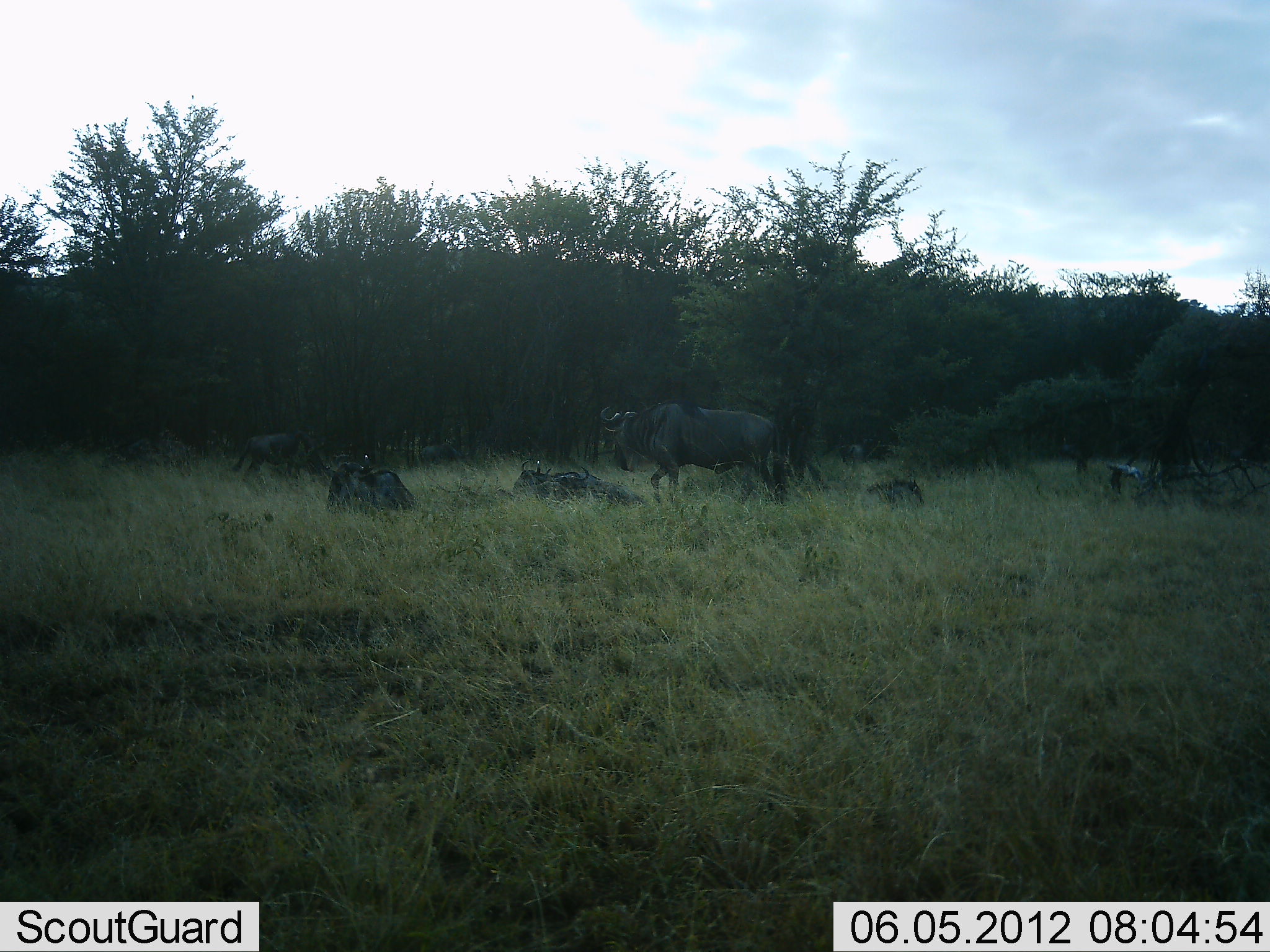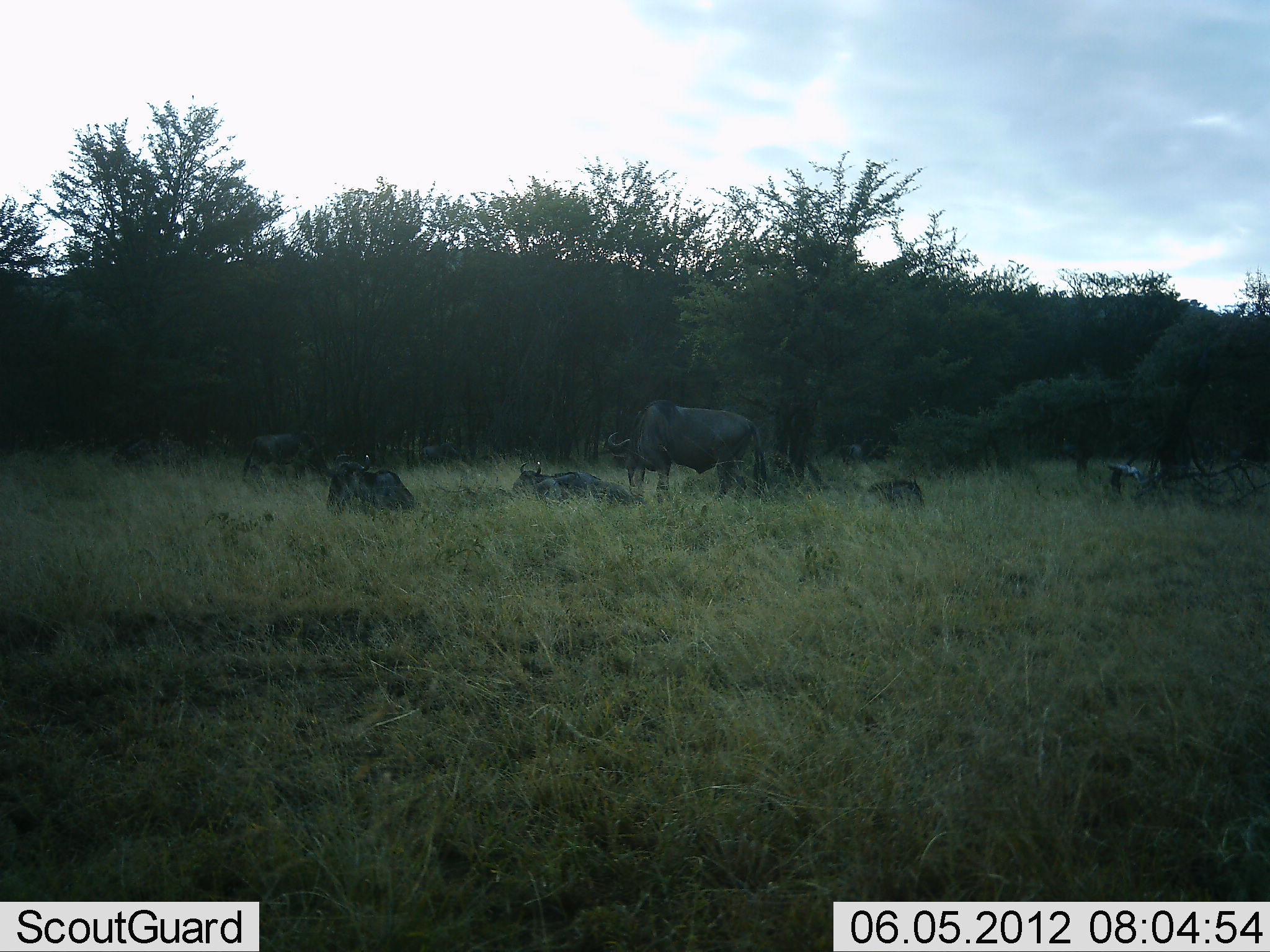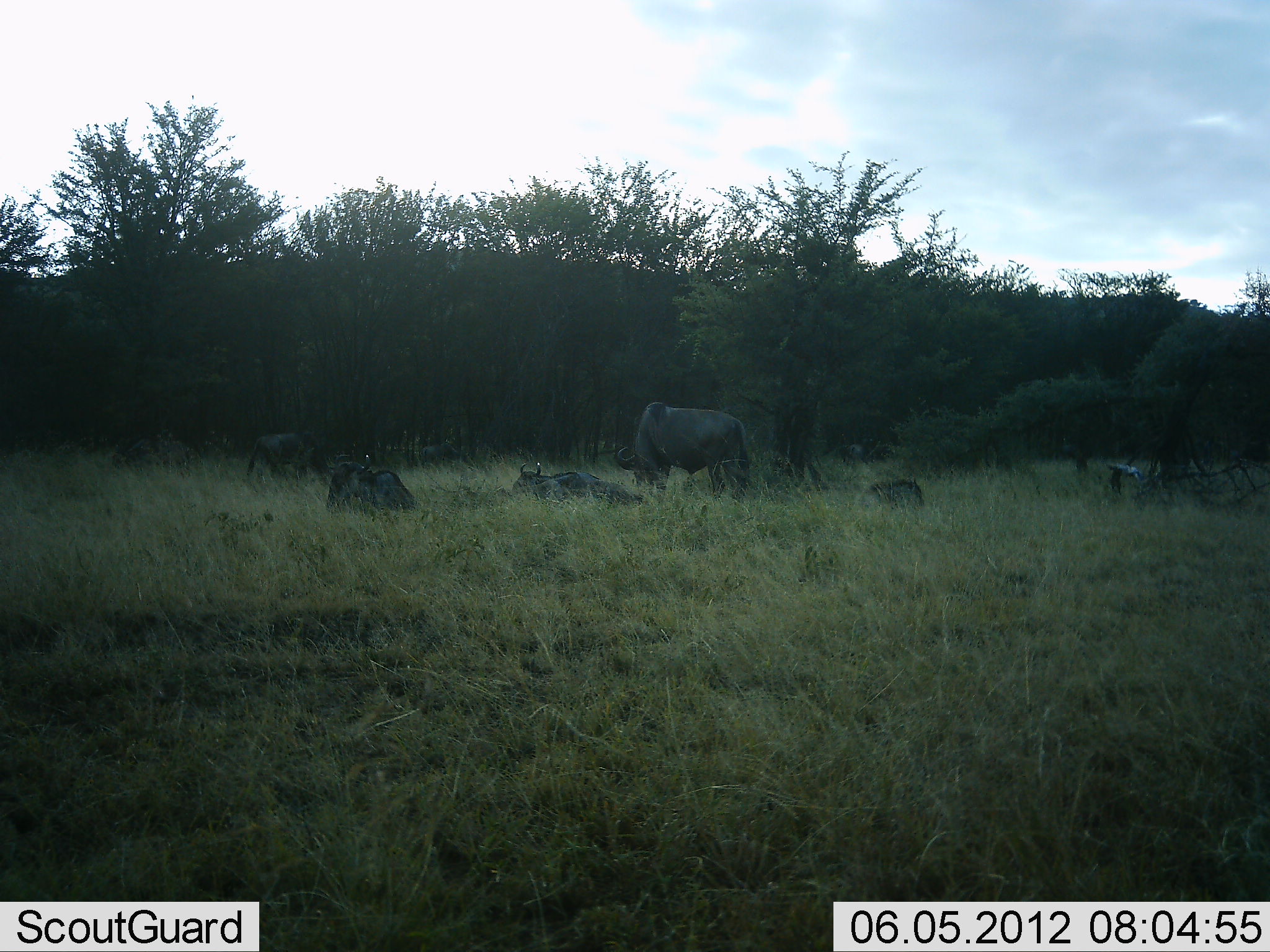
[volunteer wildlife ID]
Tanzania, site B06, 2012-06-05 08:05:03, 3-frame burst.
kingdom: Animalia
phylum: Chordata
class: Mammalia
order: Artiodactyla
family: Bovidae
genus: Connochaetes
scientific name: Connochaetes taurinus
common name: blue wildebeest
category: wildebeest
Wildebeest (blue wildebeest) (Connochaetes taurinus), count 6. Behavior (volunteer vote fractions): standing 30%, resting 100%, moving 30%, interacting 10%. Young present (vote fraction): 0%. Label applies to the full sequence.